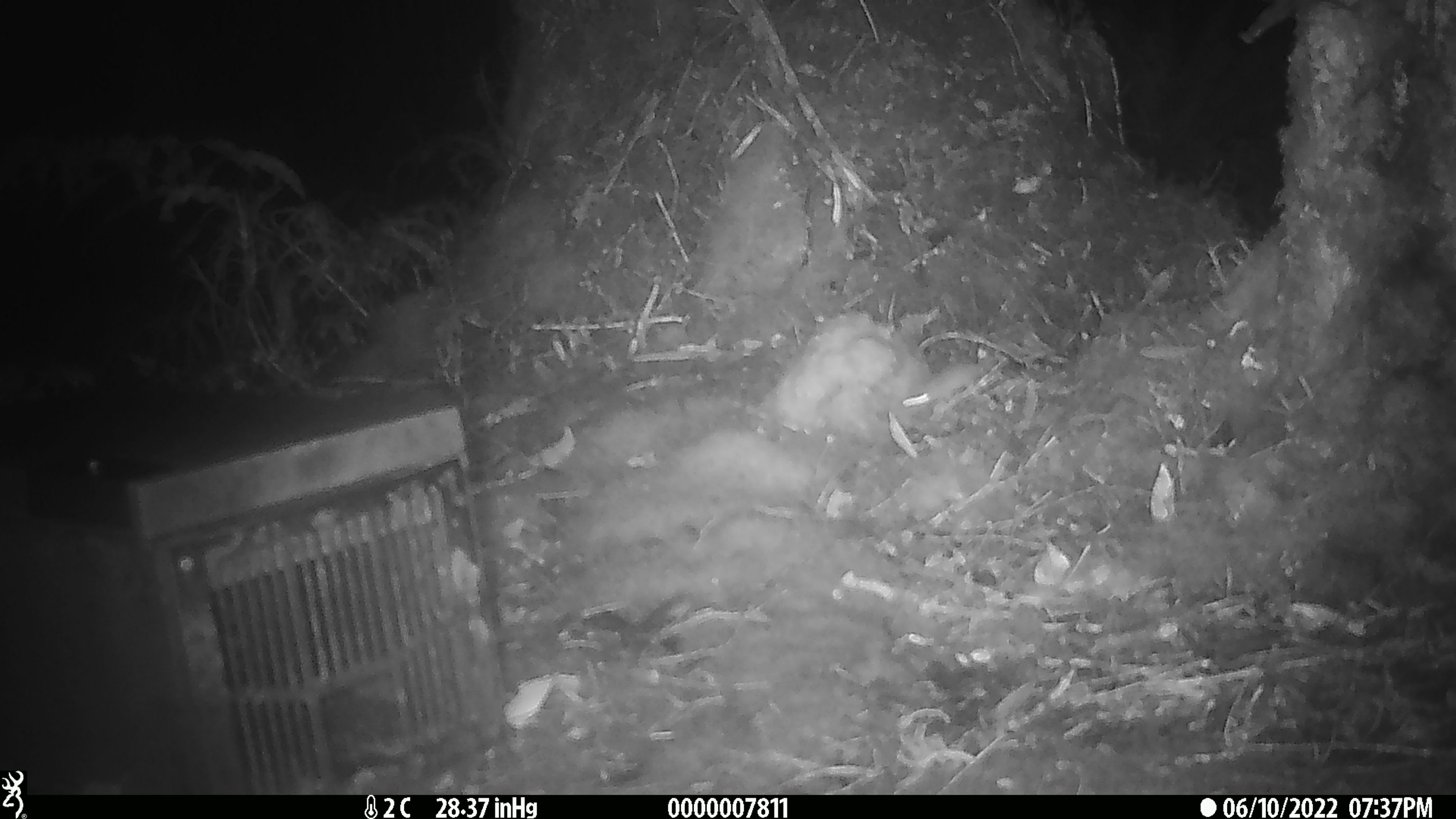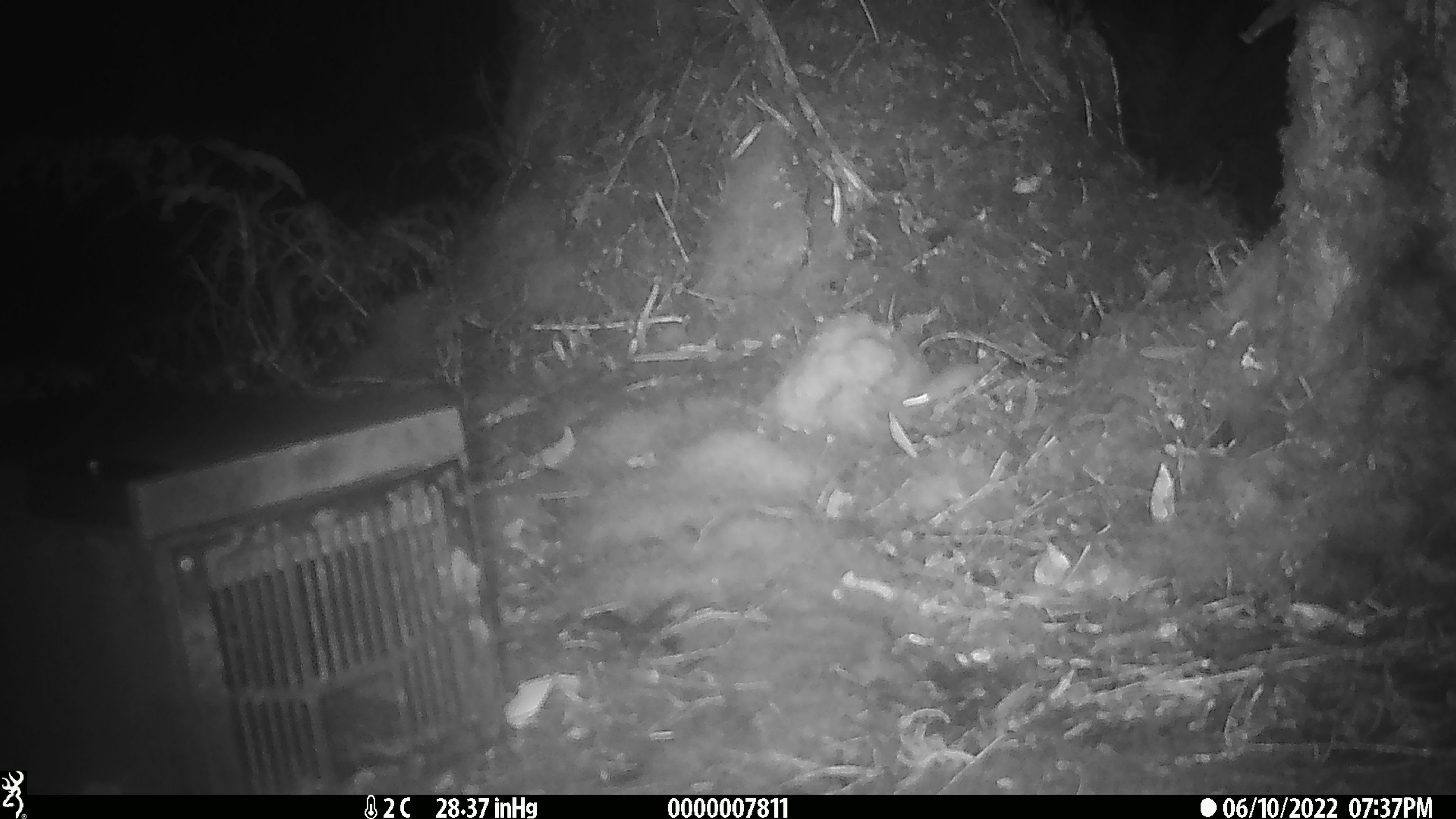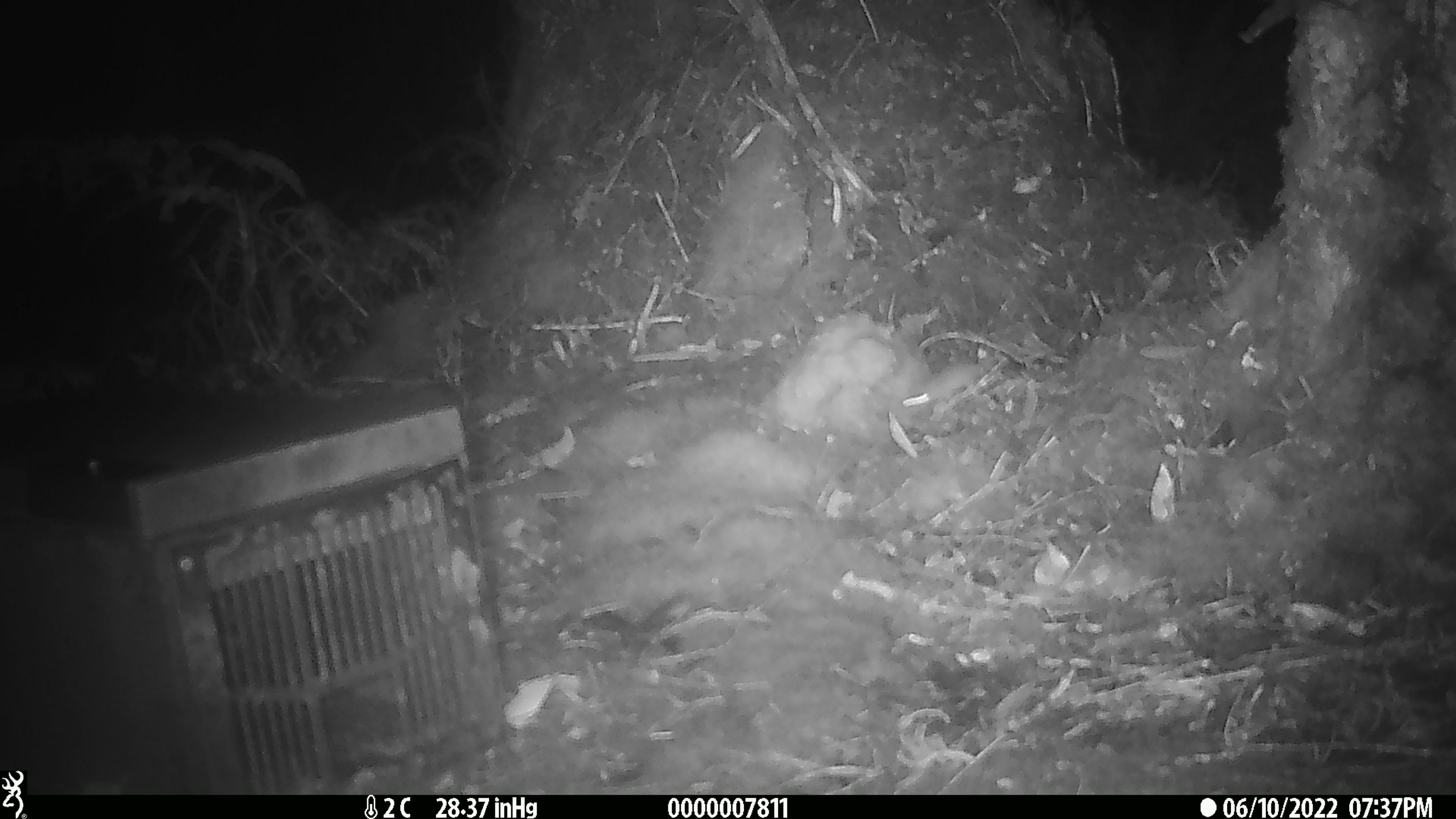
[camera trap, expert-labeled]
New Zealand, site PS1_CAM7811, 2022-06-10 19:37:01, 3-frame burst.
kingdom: Animalia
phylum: Chordata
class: Mammalia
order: Rodentia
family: Muridae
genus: Mus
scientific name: Mus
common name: mouse